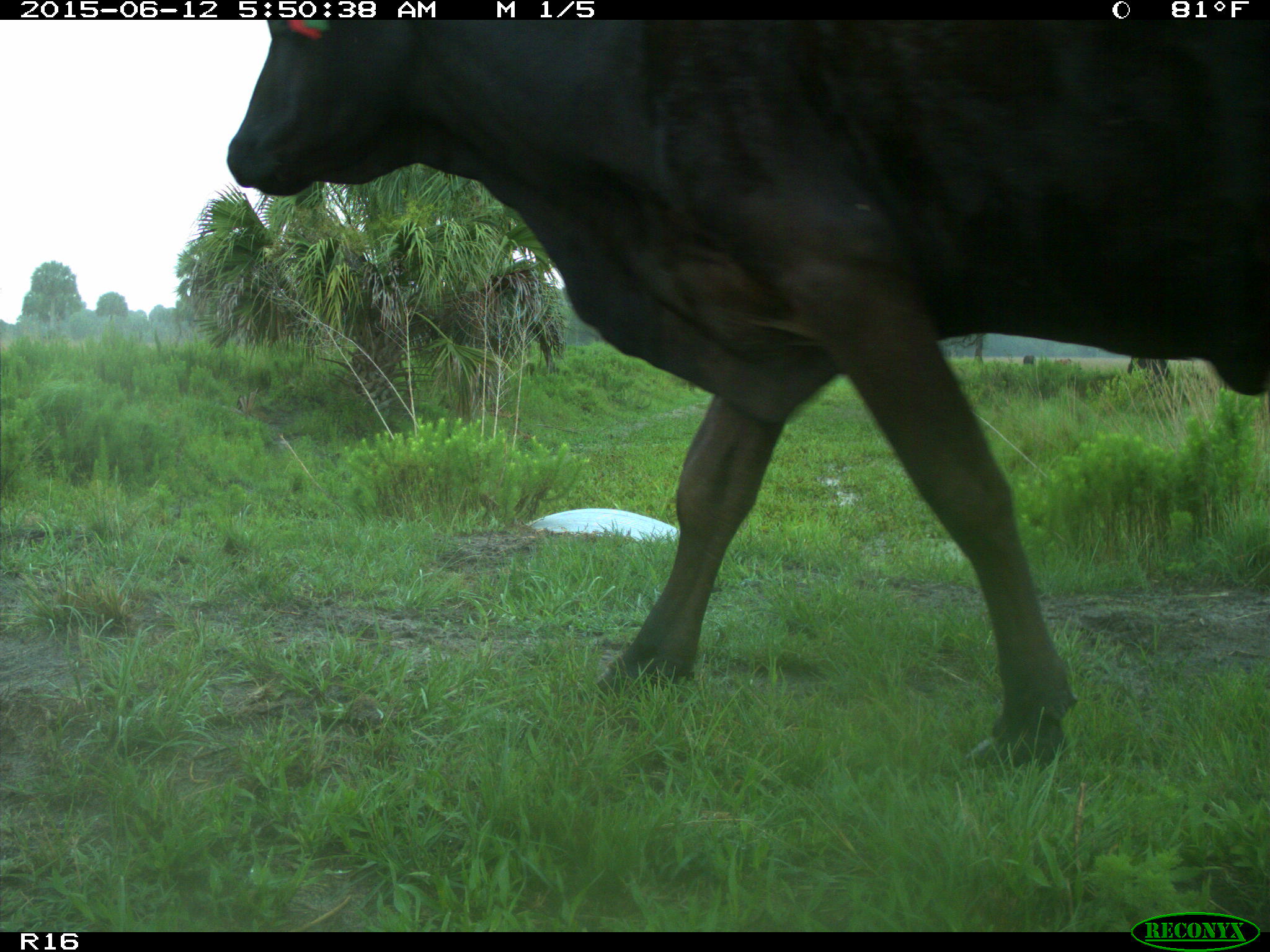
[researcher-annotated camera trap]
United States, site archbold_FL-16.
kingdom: Animalia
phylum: Chordata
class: Mammalia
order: Artiodactyla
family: Bovidae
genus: Bos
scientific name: Bos taurus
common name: domestic cow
Bos taurus (domestic cow).